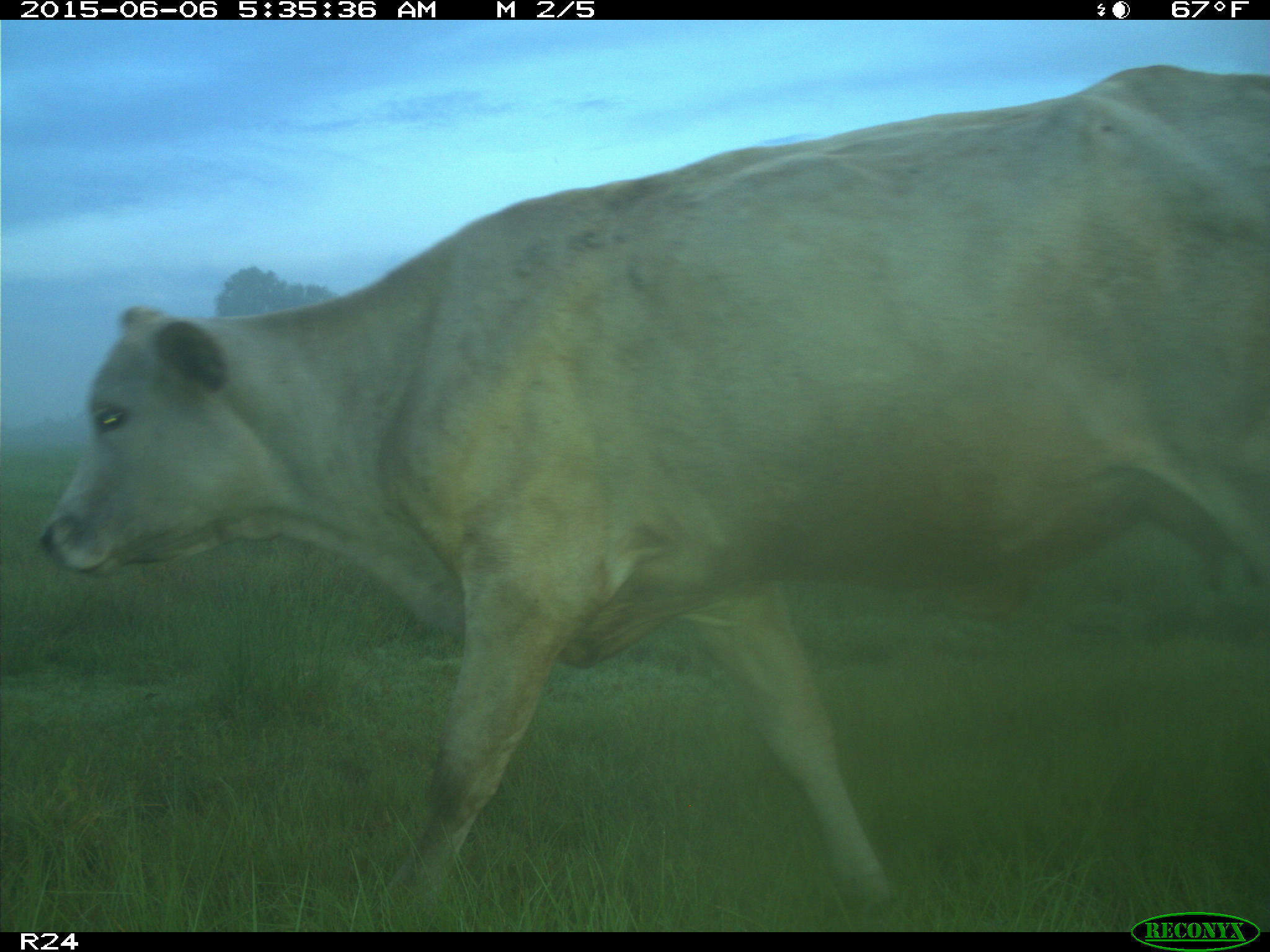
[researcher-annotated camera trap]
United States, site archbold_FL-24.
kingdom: Animalia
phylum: Chordata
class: Mammalia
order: Artiodactyla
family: Bovidae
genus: Bos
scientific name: Bos taurus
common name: domestic cow